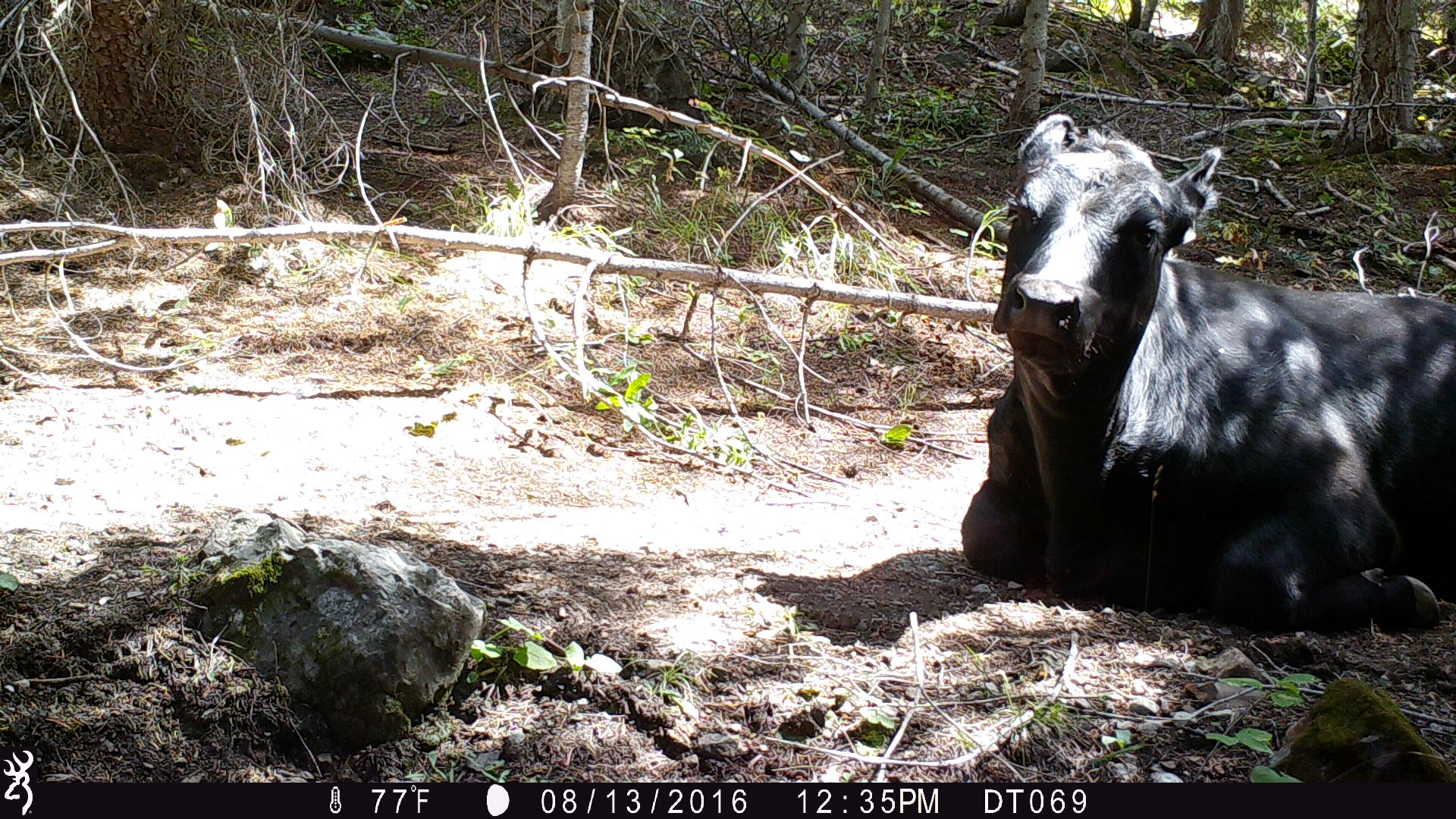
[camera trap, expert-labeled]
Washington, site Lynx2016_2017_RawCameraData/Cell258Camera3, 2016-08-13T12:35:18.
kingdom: Animalia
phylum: Chordata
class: Mammalia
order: Artiodactyla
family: Bovidae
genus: Bos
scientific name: Bos taurus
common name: domestic cattle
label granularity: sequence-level